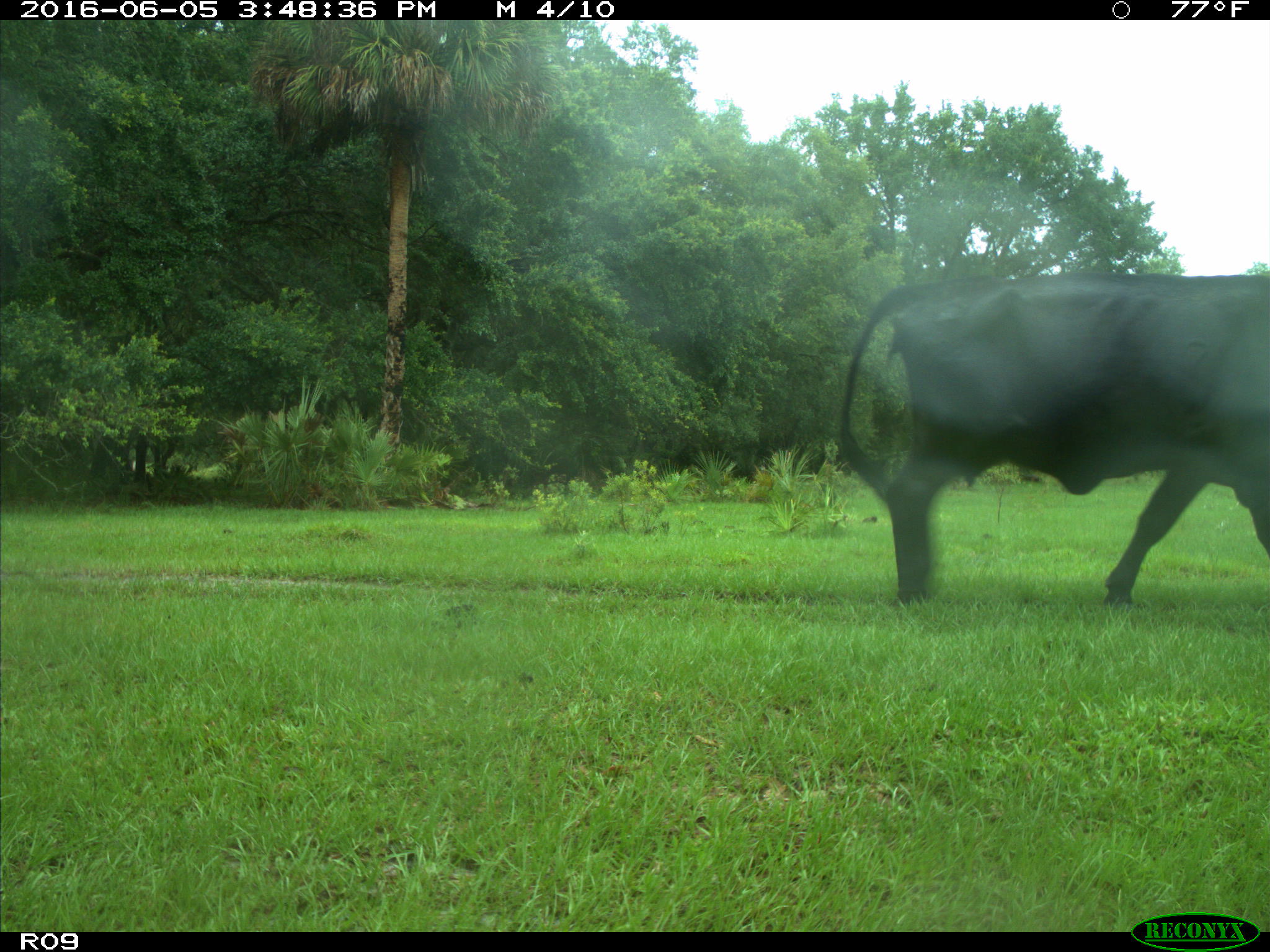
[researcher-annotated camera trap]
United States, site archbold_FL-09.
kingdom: Animalia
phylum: Chordata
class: Mammalia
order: Artiodactyla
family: Bovidae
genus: Bos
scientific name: Bos taurus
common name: domestic cow